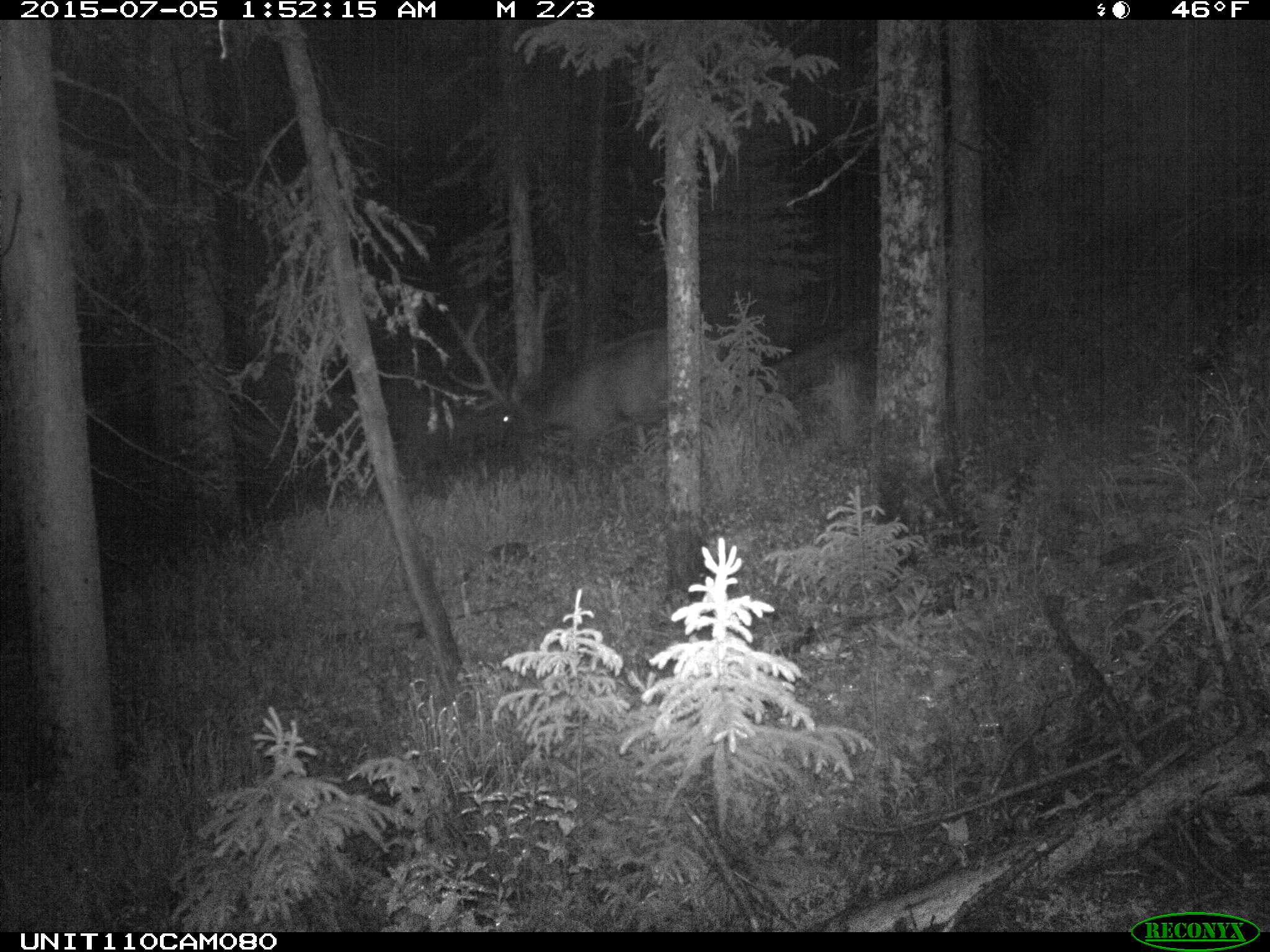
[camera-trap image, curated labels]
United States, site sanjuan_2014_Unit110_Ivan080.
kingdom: Animalia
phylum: Chordata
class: Mammalia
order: Artiodactyla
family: Cervidae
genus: Cervus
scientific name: Cervus elaphus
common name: red deer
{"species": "Cervus elaphus (red deer)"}